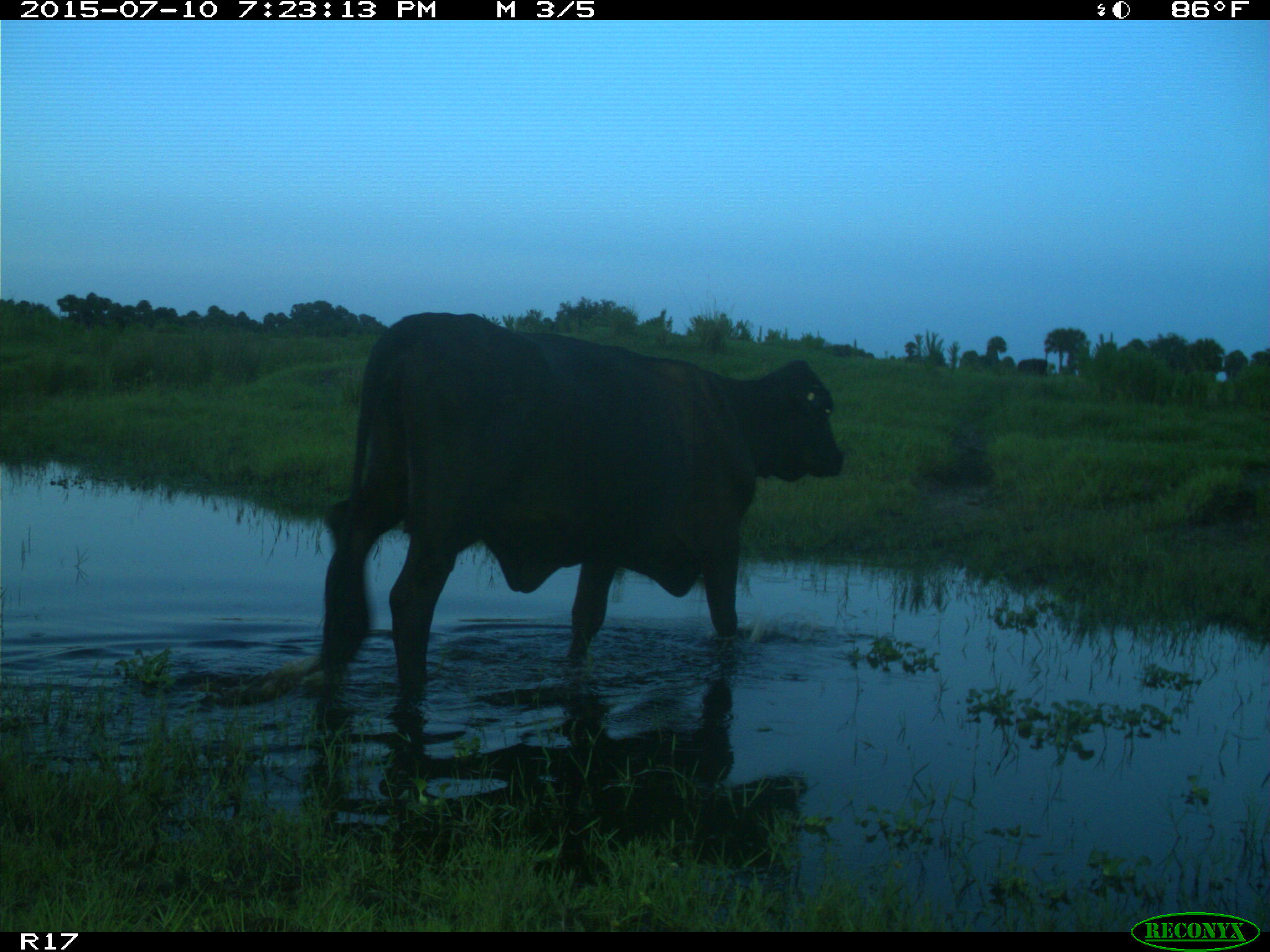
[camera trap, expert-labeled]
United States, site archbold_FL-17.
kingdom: Animalia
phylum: Chordata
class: Mammalia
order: Artiodactyla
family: Bovidae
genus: Bos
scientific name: Bos taurus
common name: domestic cow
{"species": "Bos taurus (domestic cow)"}